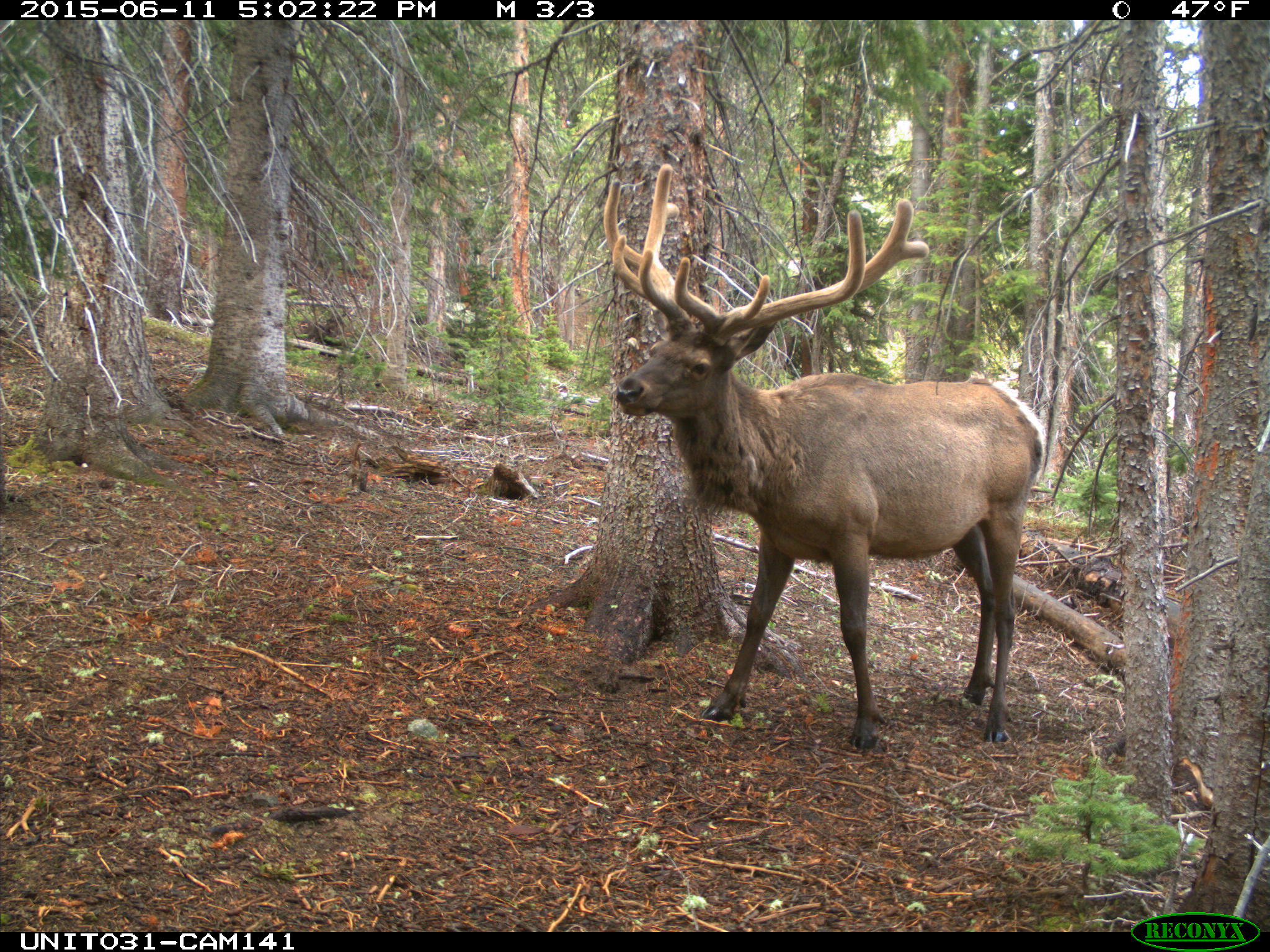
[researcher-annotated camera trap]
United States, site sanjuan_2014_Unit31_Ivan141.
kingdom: Animalia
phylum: Chordata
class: Mammalia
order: Artiodactyla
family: Cervidae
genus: Cervus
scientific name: Cervus elaphus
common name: red deer